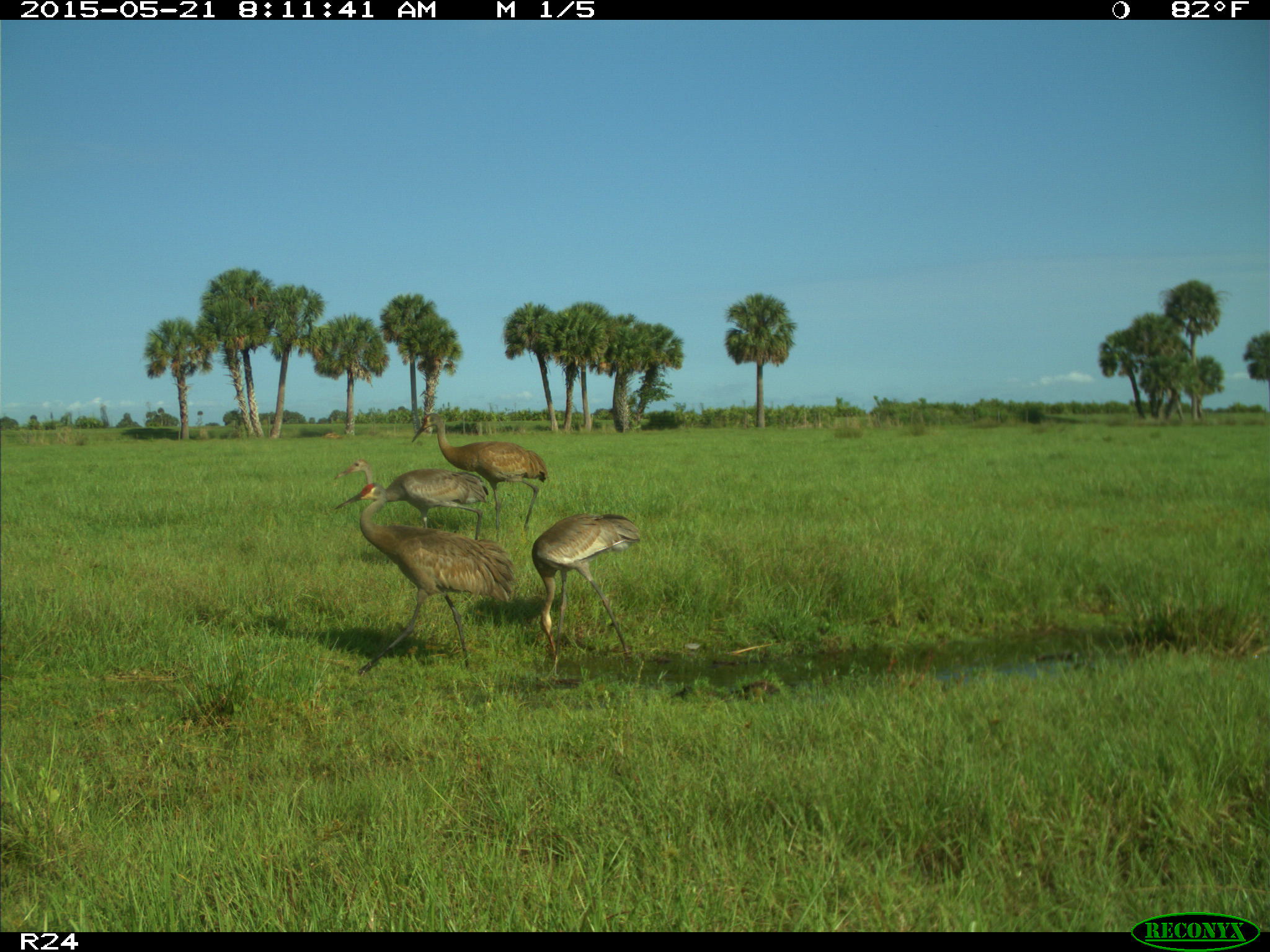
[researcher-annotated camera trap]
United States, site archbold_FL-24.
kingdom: Animalia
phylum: Chordata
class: Mammalia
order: Artiodactyla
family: Suidae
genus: Sus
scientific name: Sus scrofa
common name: wild boar